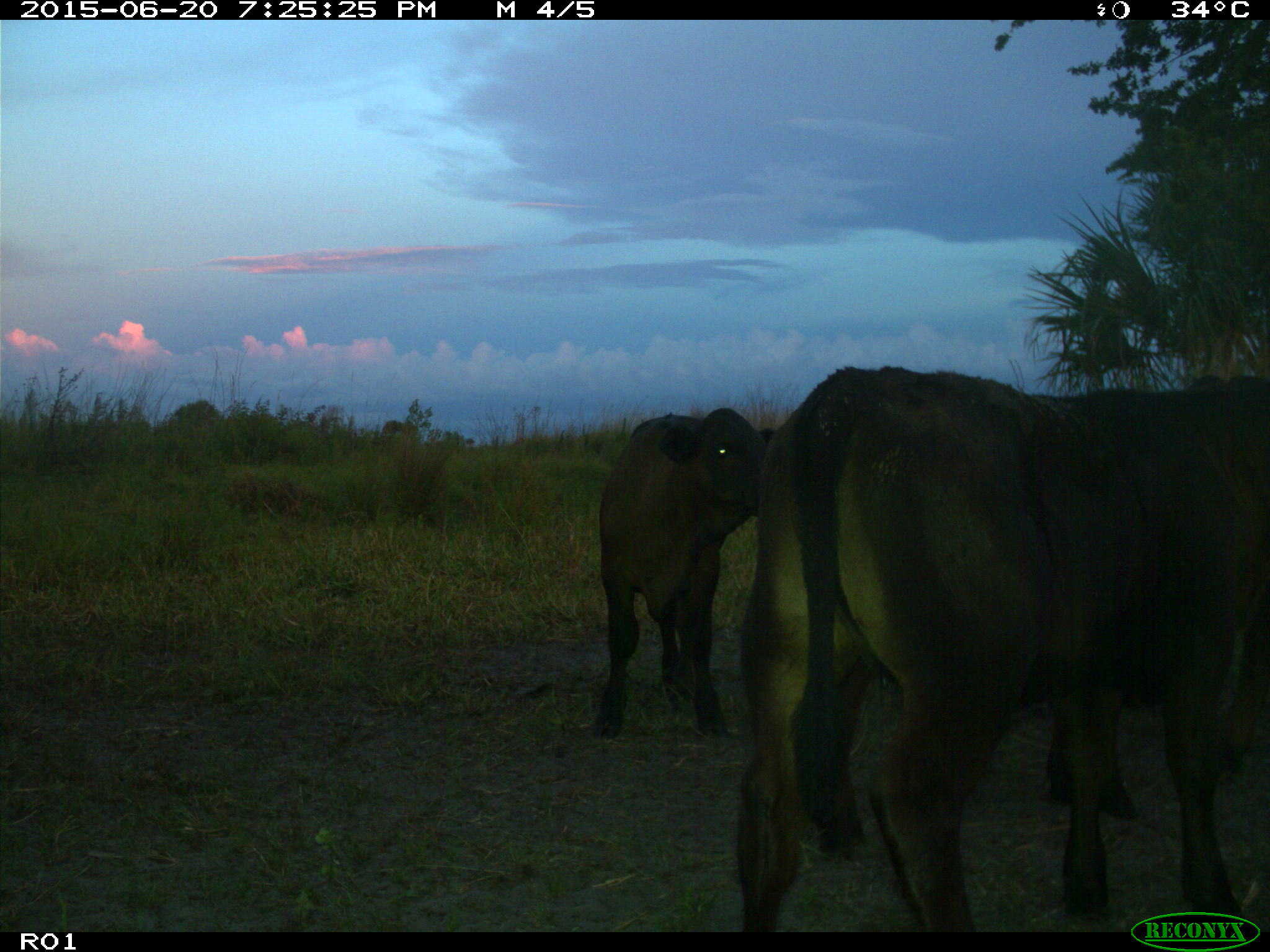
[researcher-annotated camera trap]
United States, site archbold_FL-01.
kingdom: Animalia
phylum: Chordata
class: Mammalia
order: Artiodactyla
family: Bovidae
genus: Bos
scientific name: Bos taurus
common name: domestic cow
Bos taurus (domestic cow).